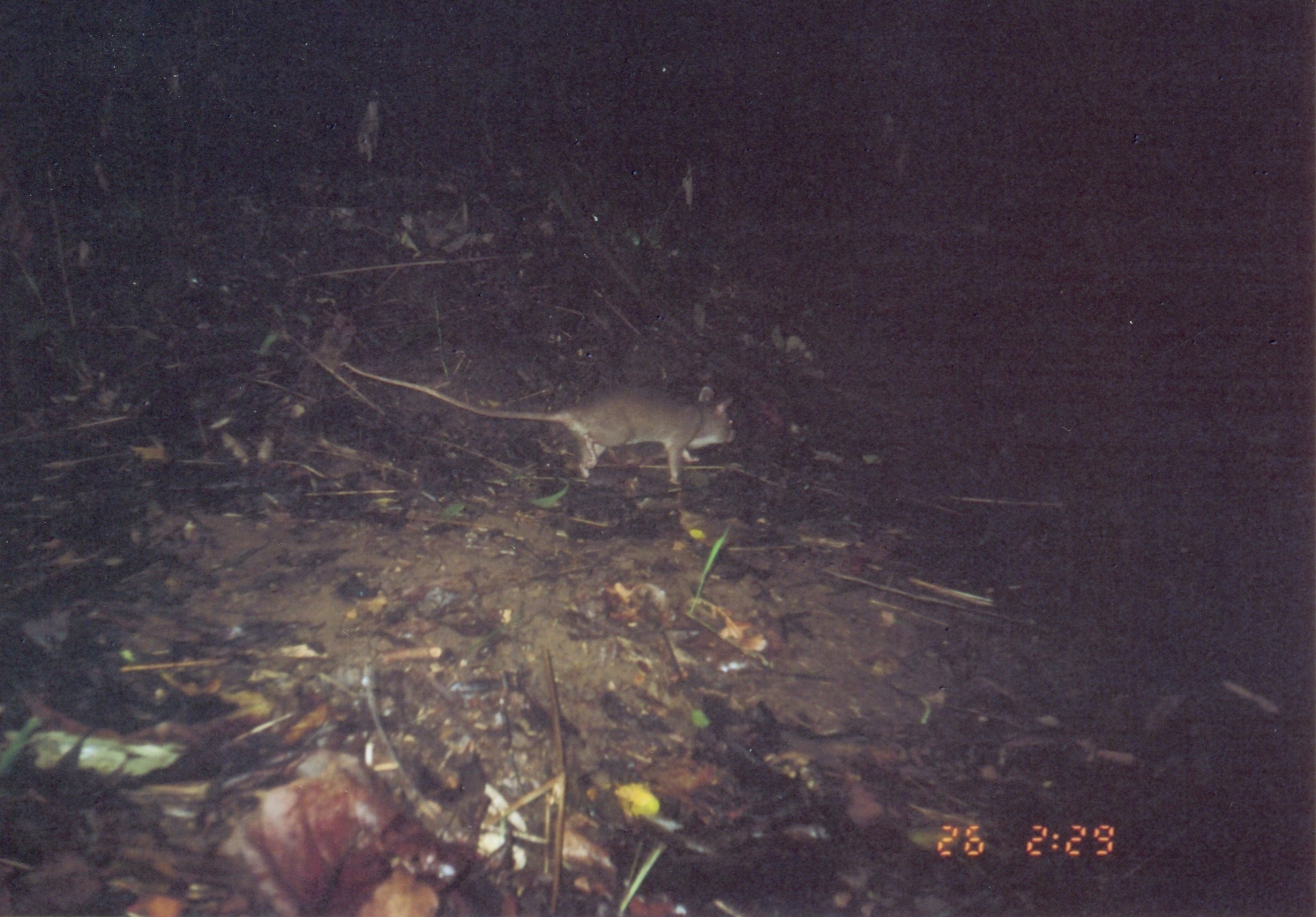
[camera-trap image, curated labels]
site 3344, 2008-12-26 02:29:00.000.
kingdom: Animalia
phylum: Chordata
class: Mammalia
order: Rodentia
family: Nesomyidae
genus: Cricetomys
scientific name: Cricetomys gambianus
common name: african giant pouched rat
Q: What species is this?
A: Cricetomys gambianus (african giant pouched rat).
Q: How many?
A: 1.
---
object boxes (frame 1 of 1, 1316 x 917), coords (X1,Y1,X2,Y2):
cricetomys gambianus: (340,357,741,497)